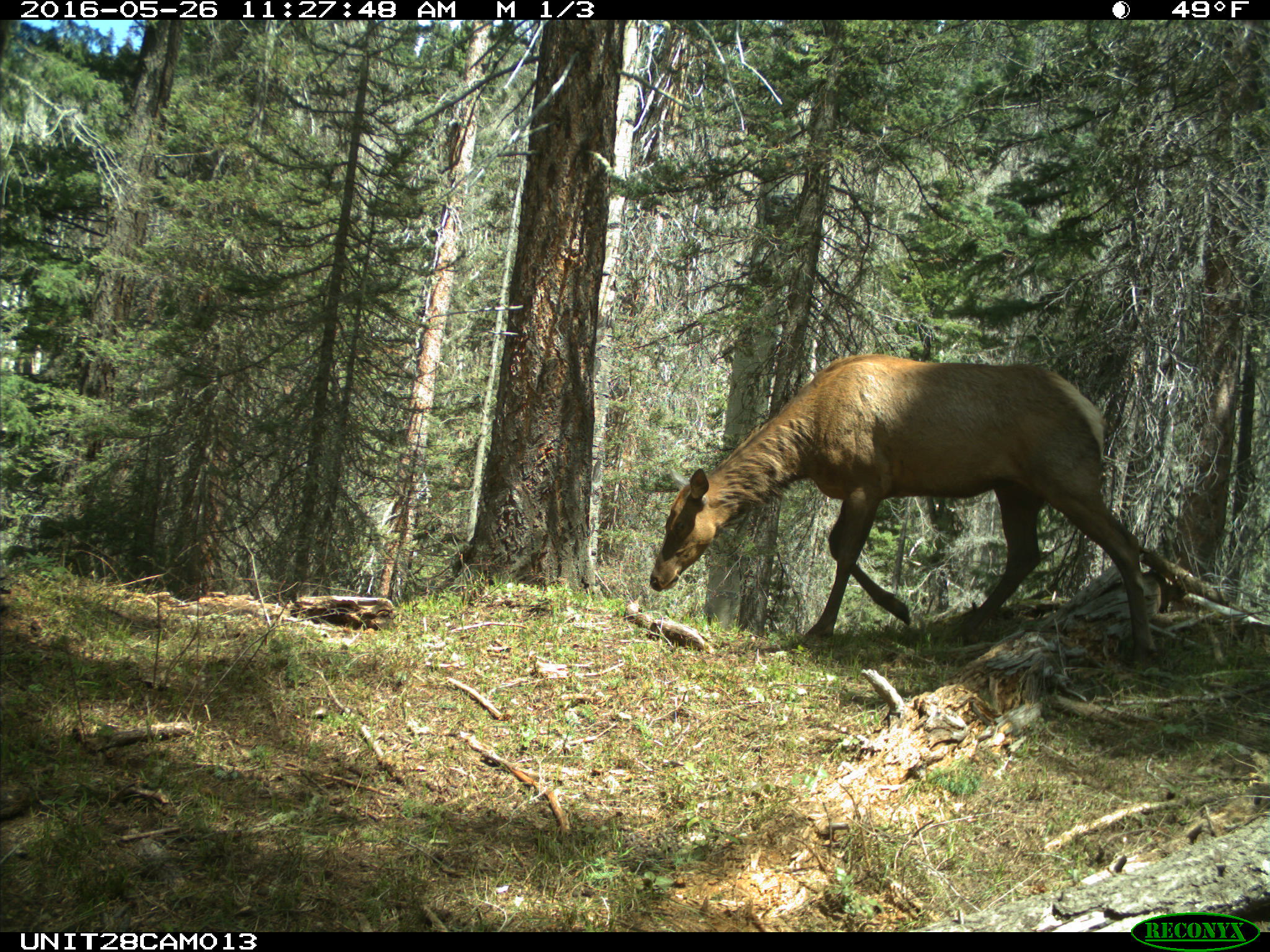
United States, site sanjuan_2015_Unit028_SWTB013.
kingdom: Animalia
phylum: Chordata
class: Mammalia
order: Artiodactyla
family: Cervidae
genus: Cervus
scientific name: Cervus elaphus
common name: red deer